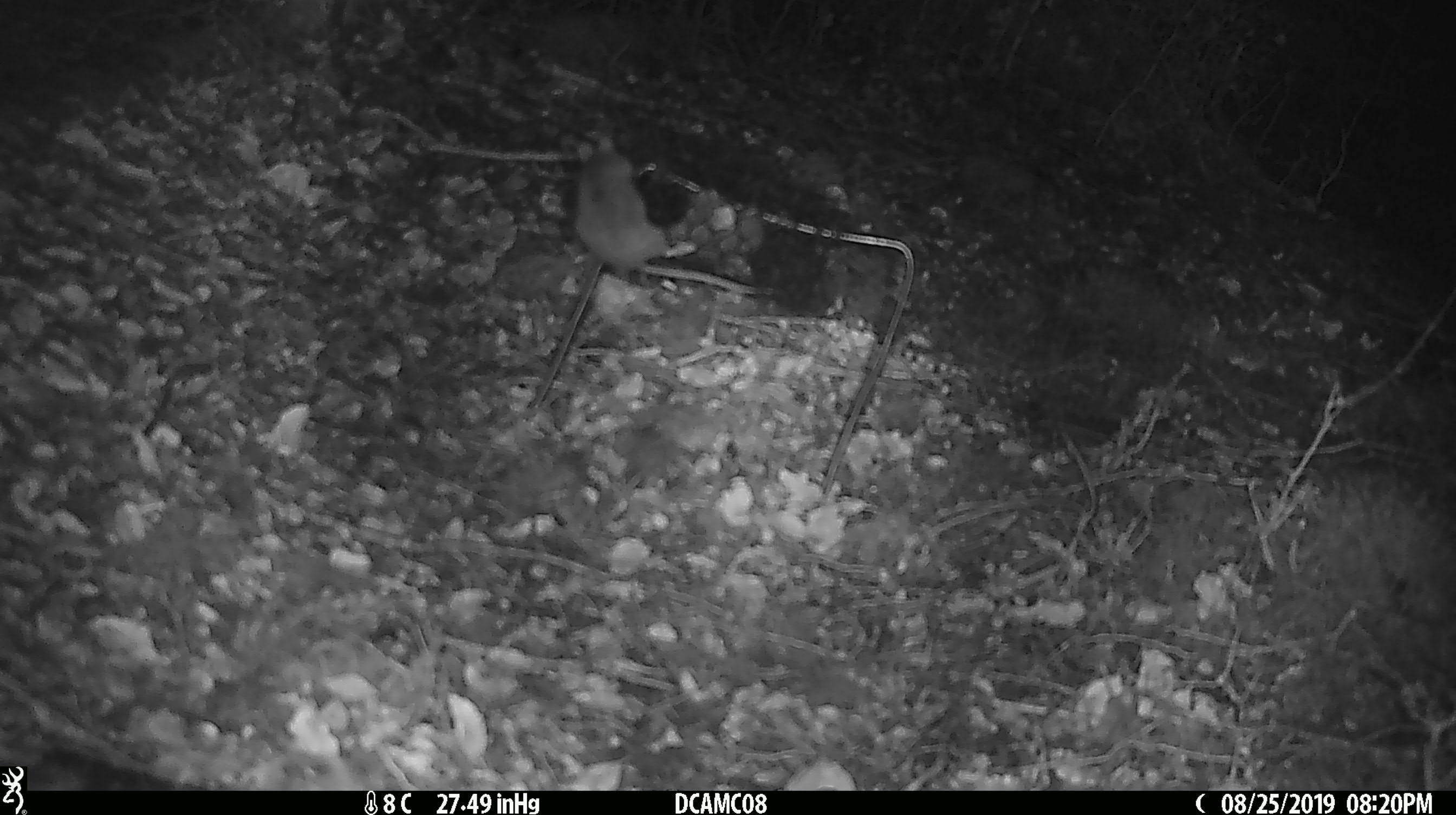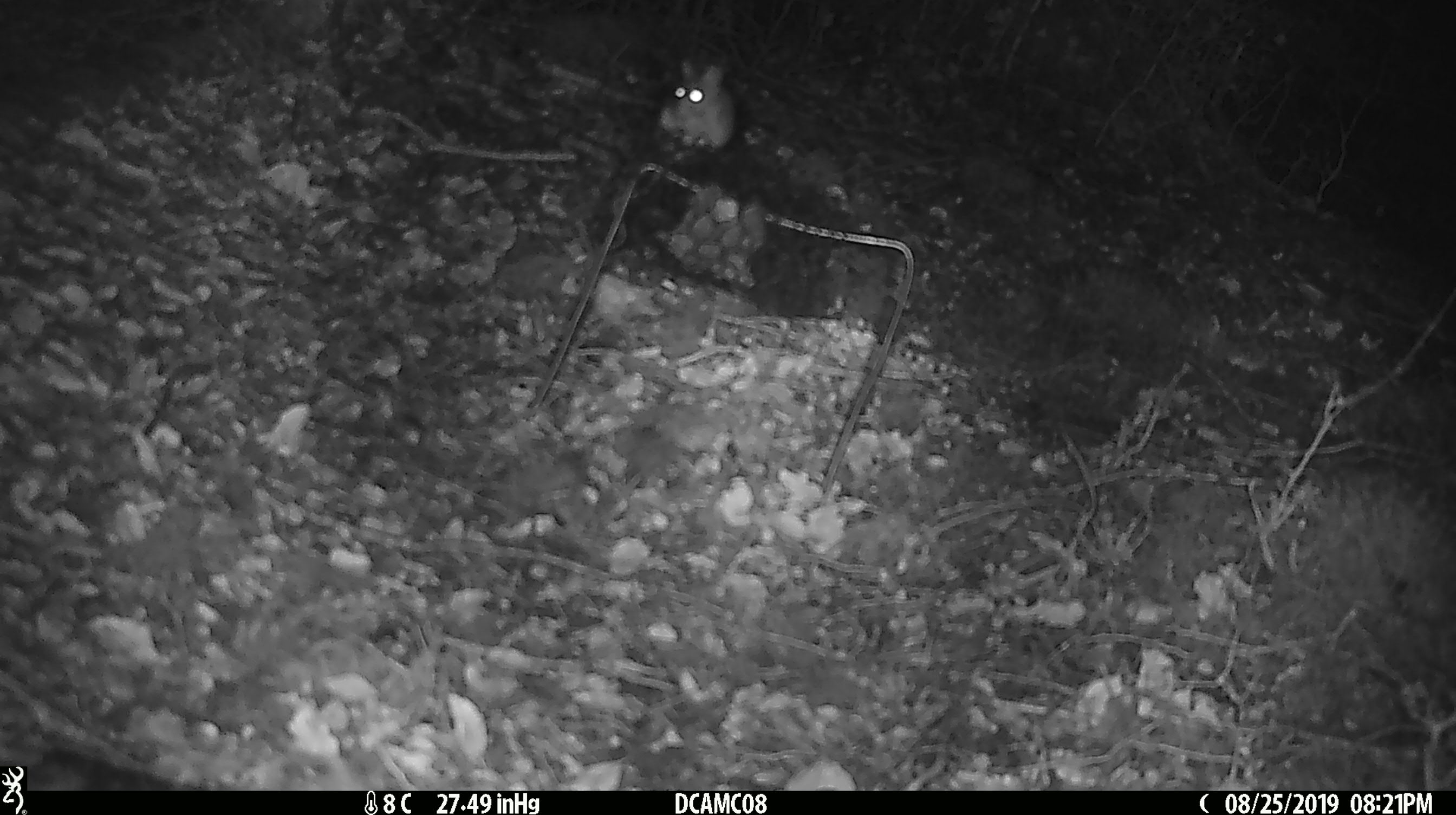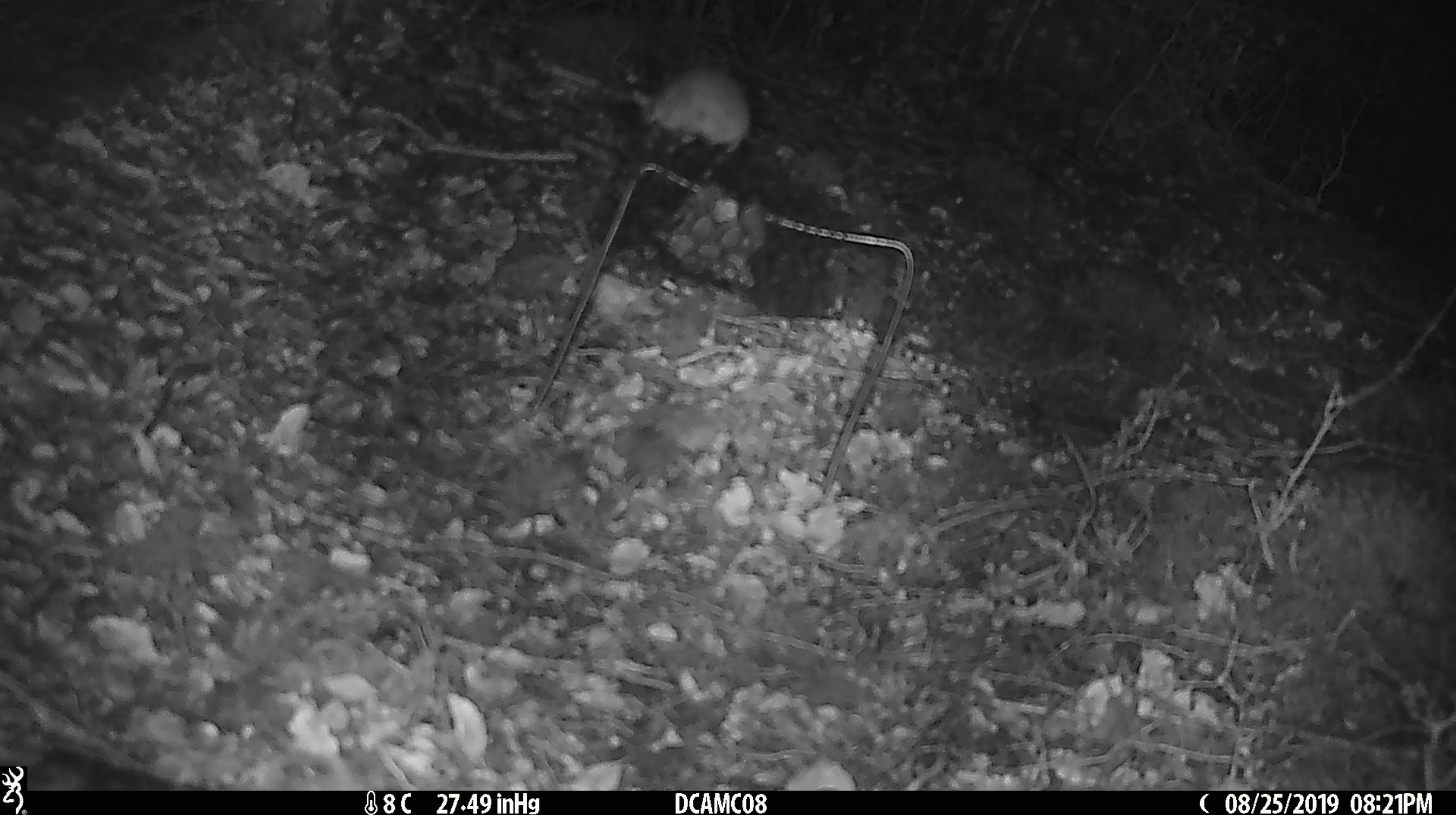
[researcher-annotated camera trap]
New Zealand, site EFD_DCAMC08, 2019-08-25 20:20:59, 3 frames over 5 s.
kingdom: Animalia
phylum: Chordata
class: Mammalia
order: Rodentia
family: Muridae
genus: Mus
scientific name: Mus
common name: mouse